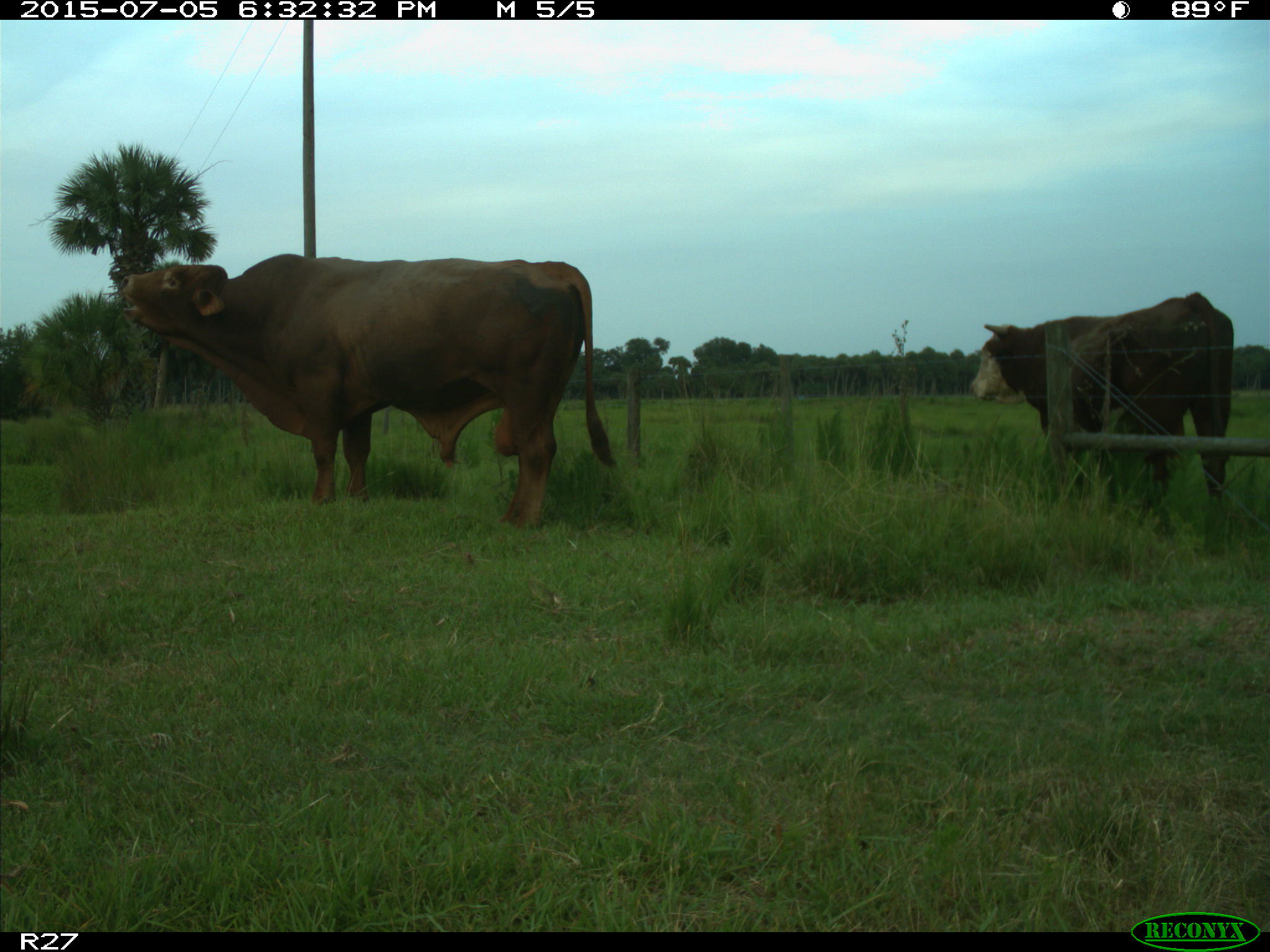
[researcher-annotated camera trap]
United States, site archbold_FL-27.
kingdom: Animalia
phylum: Chordata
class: Mammalia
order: Artiodactyla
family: Bovidae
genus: Bos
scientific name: Bos taurus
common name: domestic cow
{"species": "Bos taurus (domestic cow)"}